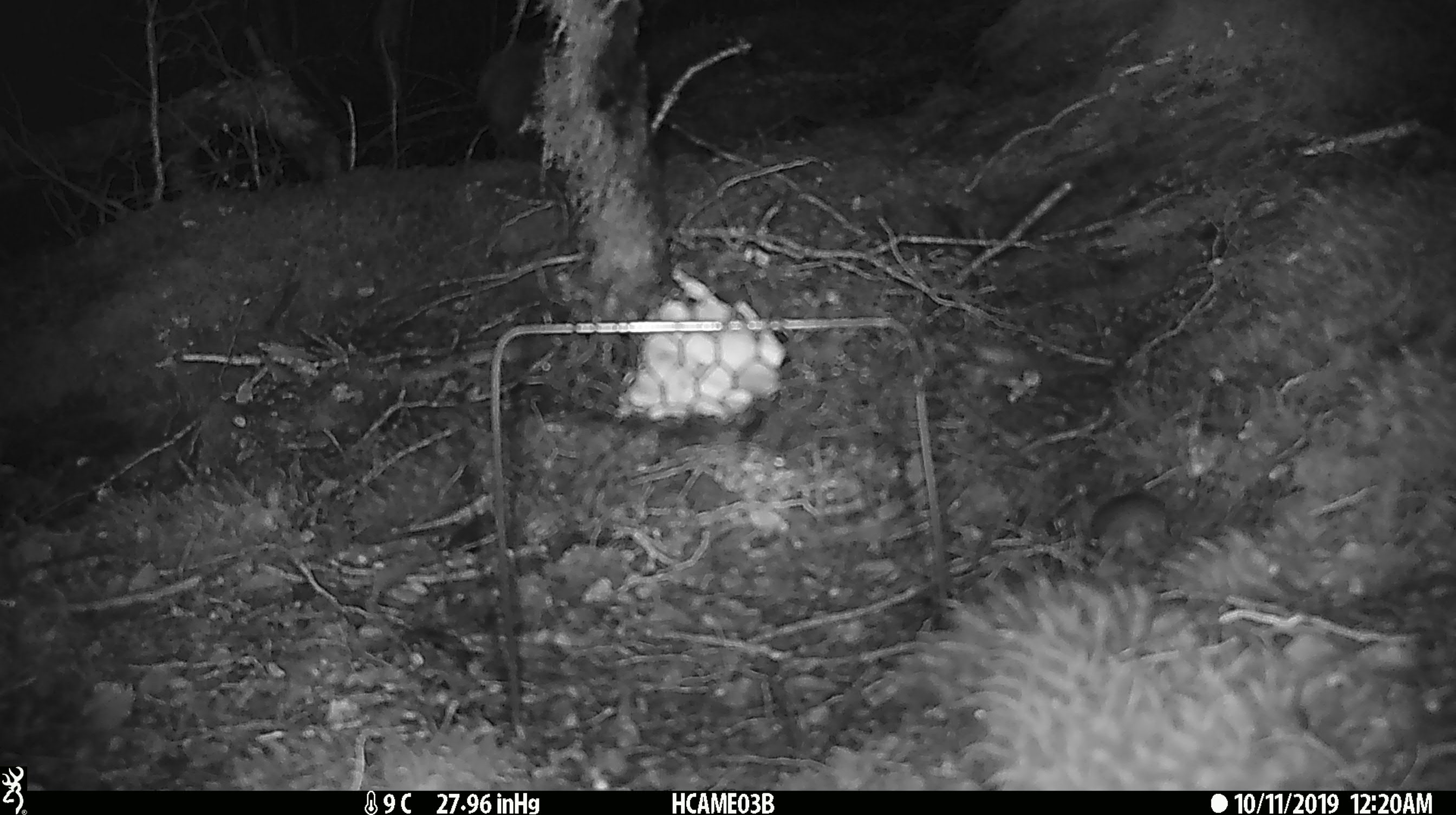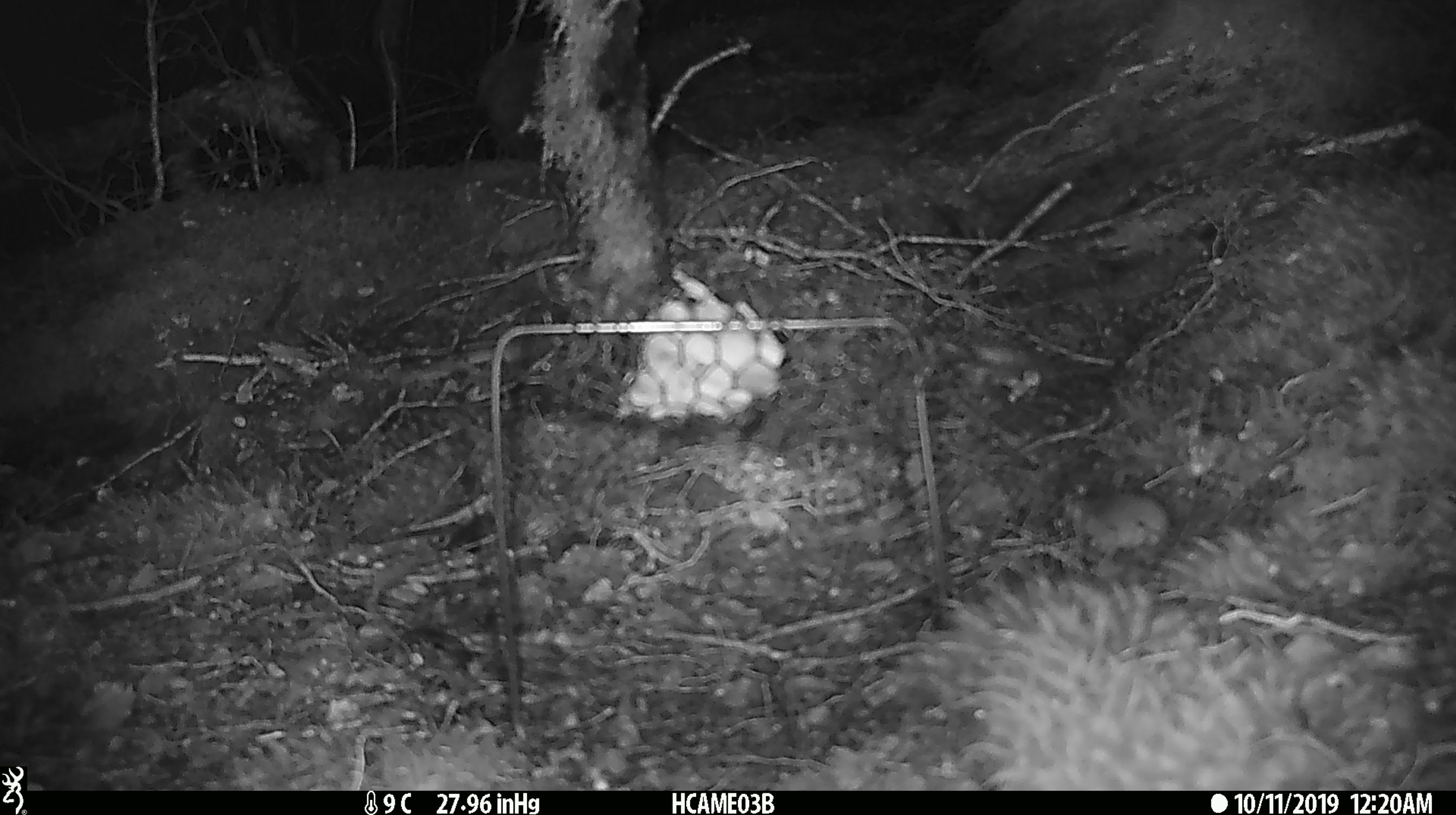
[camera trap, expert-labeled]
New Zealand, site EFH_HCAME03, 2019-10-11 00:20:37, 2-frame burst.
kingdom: Animalia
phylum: Chordata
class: Mammalia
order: Rodentia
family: Muridae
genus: Mus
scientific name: Mus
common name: mouse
Mouse (Mus).